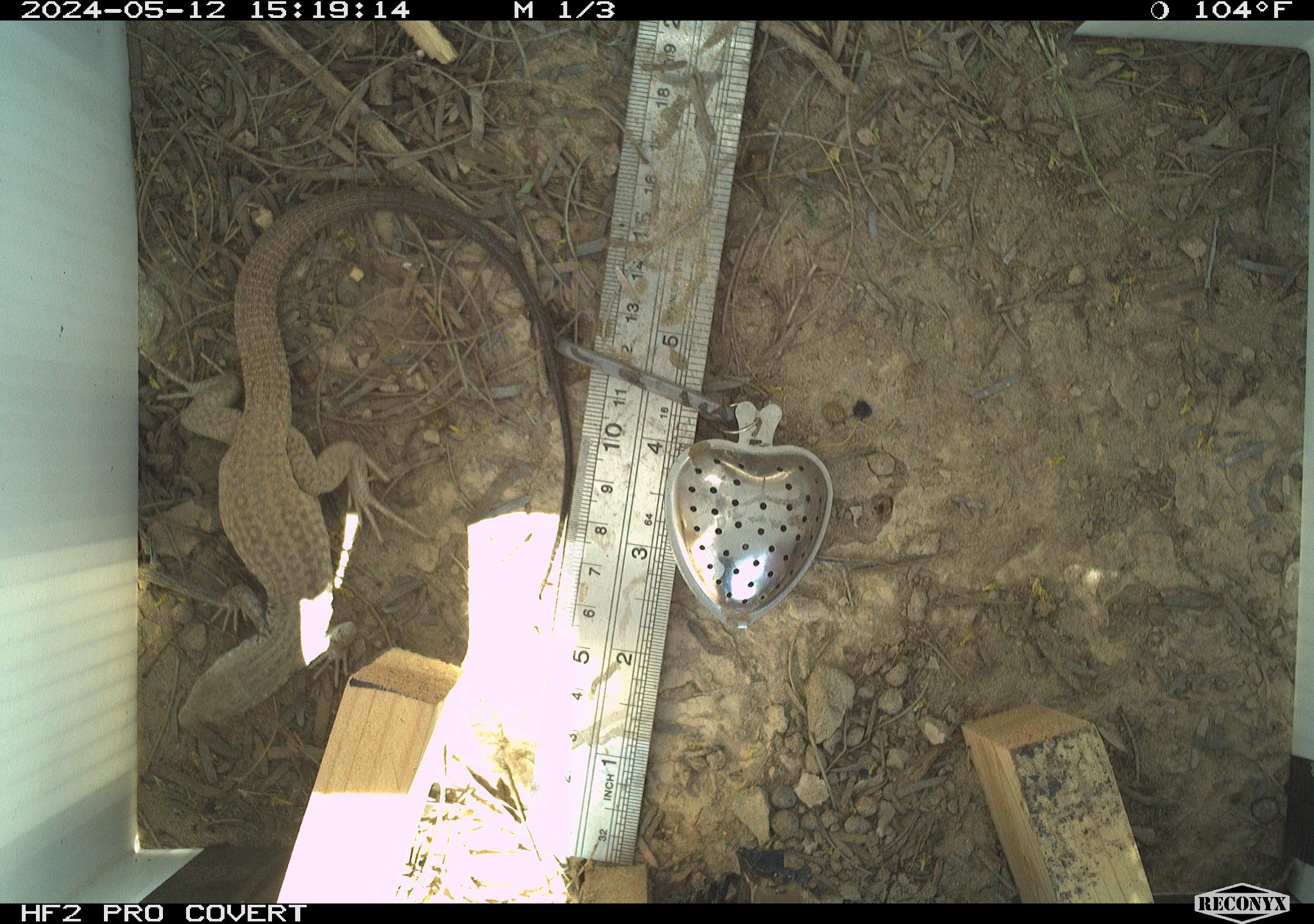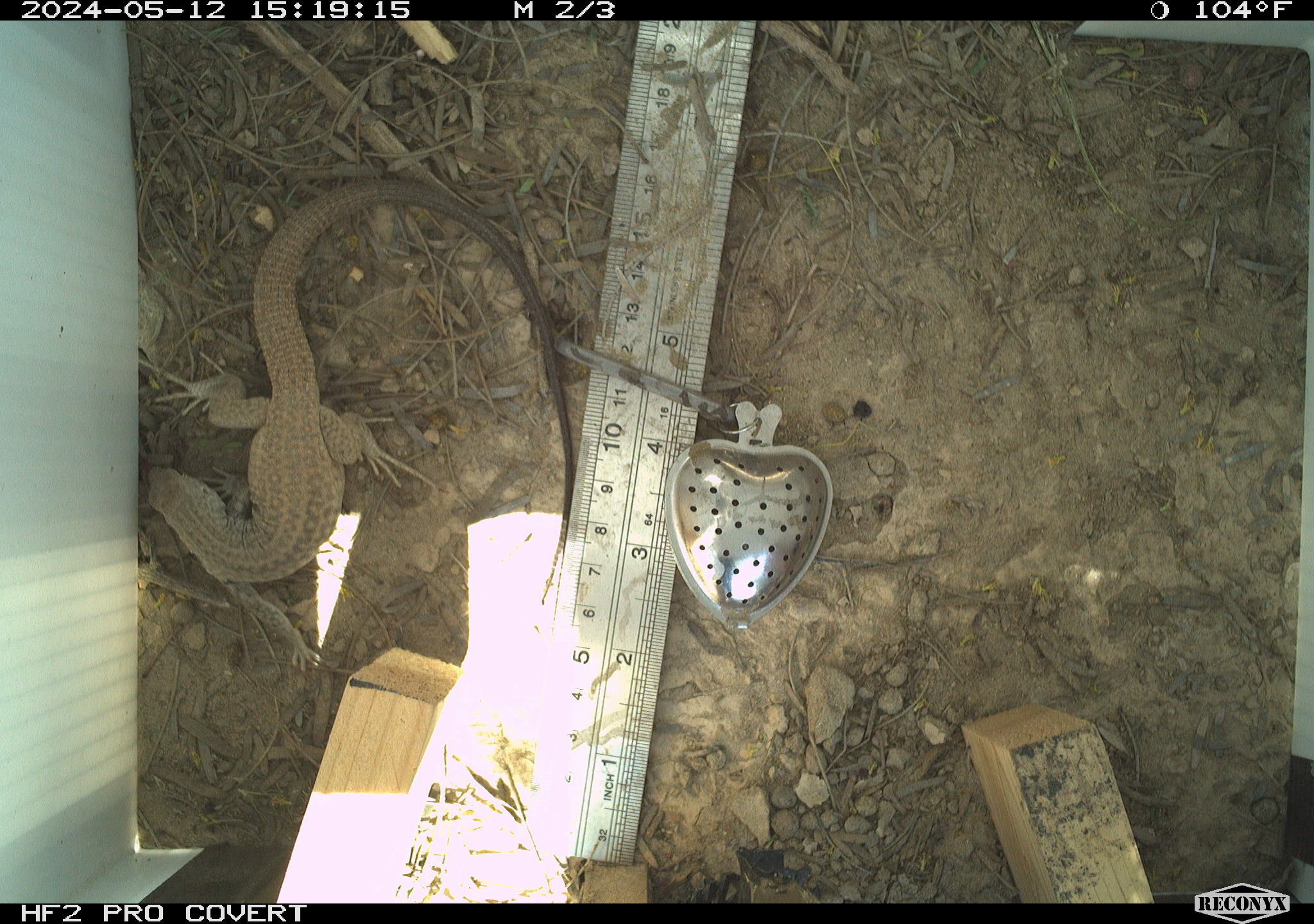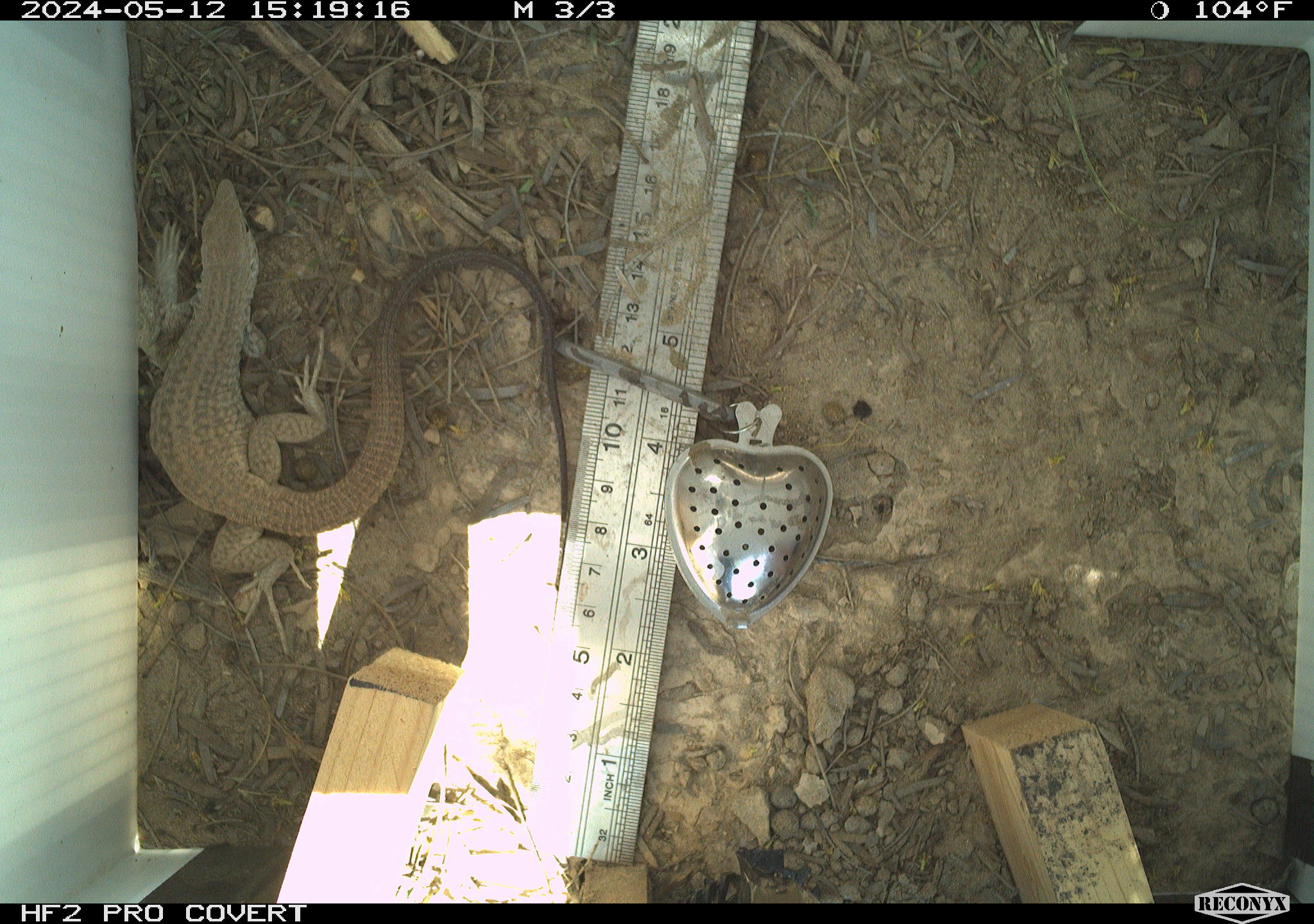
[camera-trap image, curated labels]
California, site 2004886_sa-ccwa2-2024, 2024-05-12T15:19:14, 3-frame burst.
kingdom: Animalia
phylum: Chordata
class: Reptilia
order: Squamata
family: Teiidae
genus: Aspidoscelis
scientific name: Aspidoscelis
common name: whiptail lizards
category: aspidoscelis species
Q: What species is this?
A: Aspidoscelis species (whiptail lizards) (Aspidoscelis).